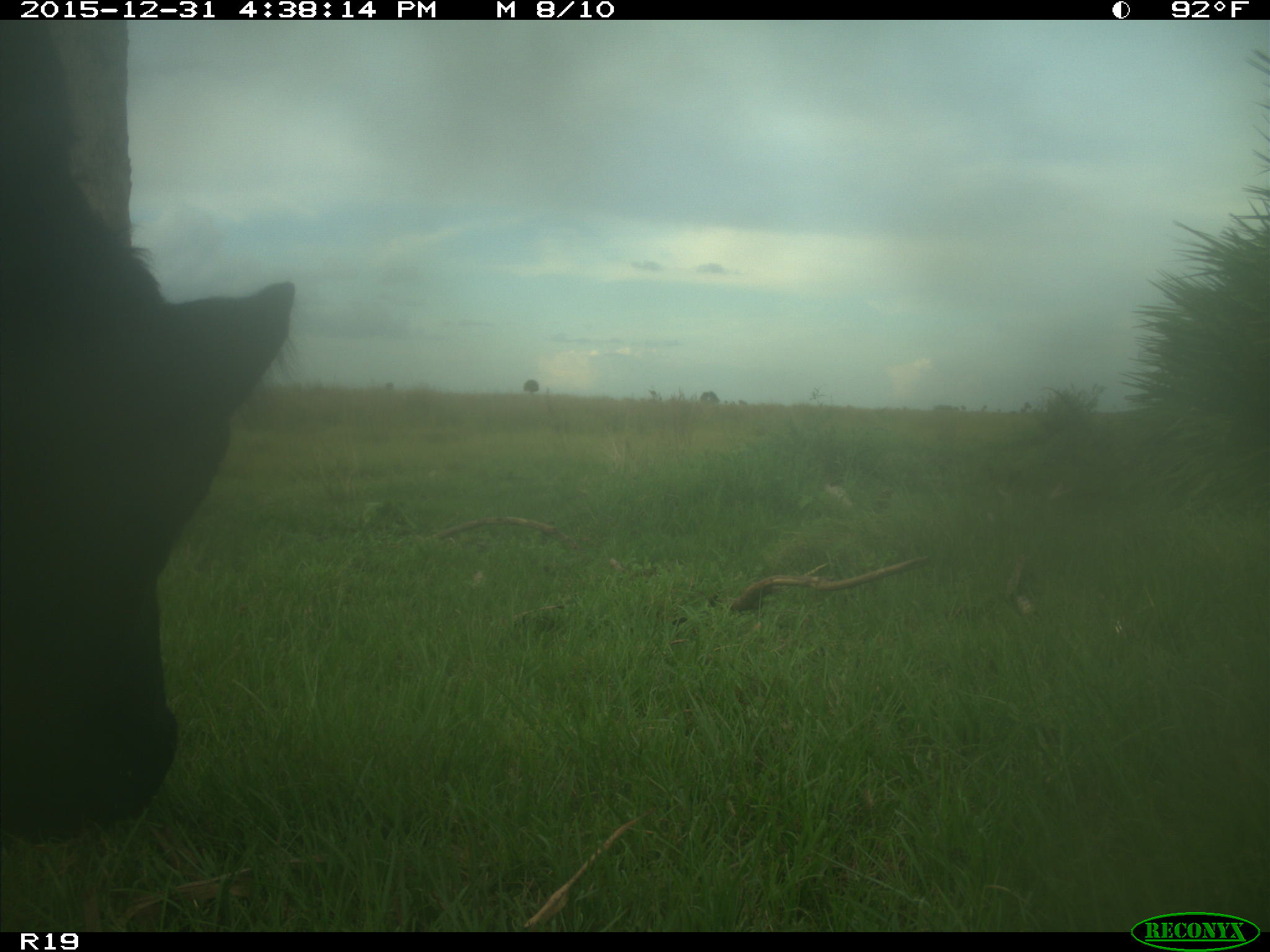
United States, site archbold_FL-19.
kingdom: Animalia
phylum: Chordata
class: Mammalia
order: Artiodactyla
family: Bovidae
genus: Bos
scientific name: Bos taurus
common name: domestic cow